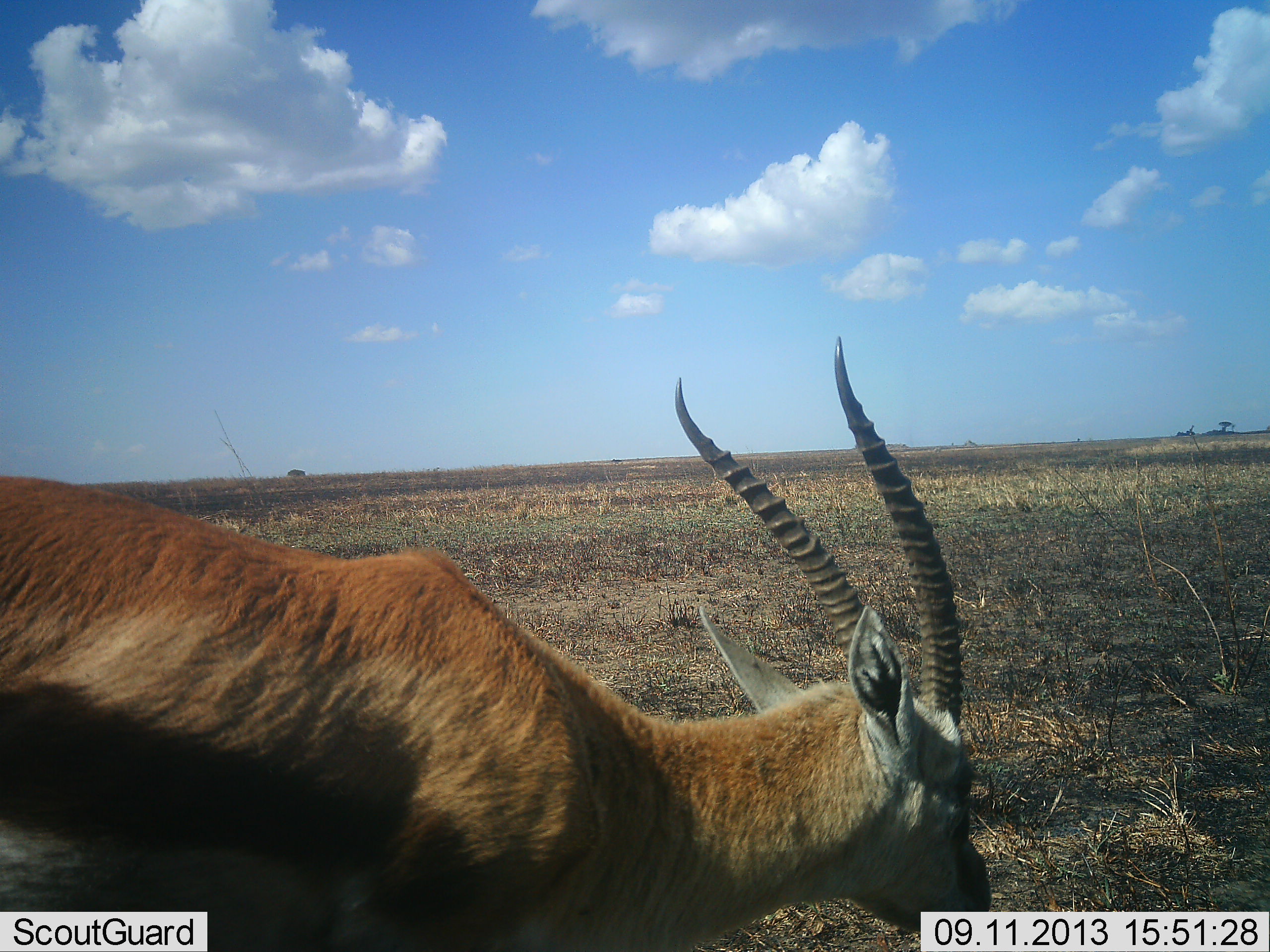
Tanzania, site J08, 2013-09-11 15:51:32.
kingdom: Animalia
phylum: Chordata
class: Mammalia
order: Artiodactyla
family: Bovidae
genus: Eudorcas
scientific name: Eudorcas thomsonii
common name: thomson's gazelle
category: gazellethomsons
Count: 1.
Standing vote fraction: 75%.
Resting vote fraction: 0%.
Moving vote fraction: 20%.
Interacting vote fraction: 0%.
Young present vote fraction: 0%.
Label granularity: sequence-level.